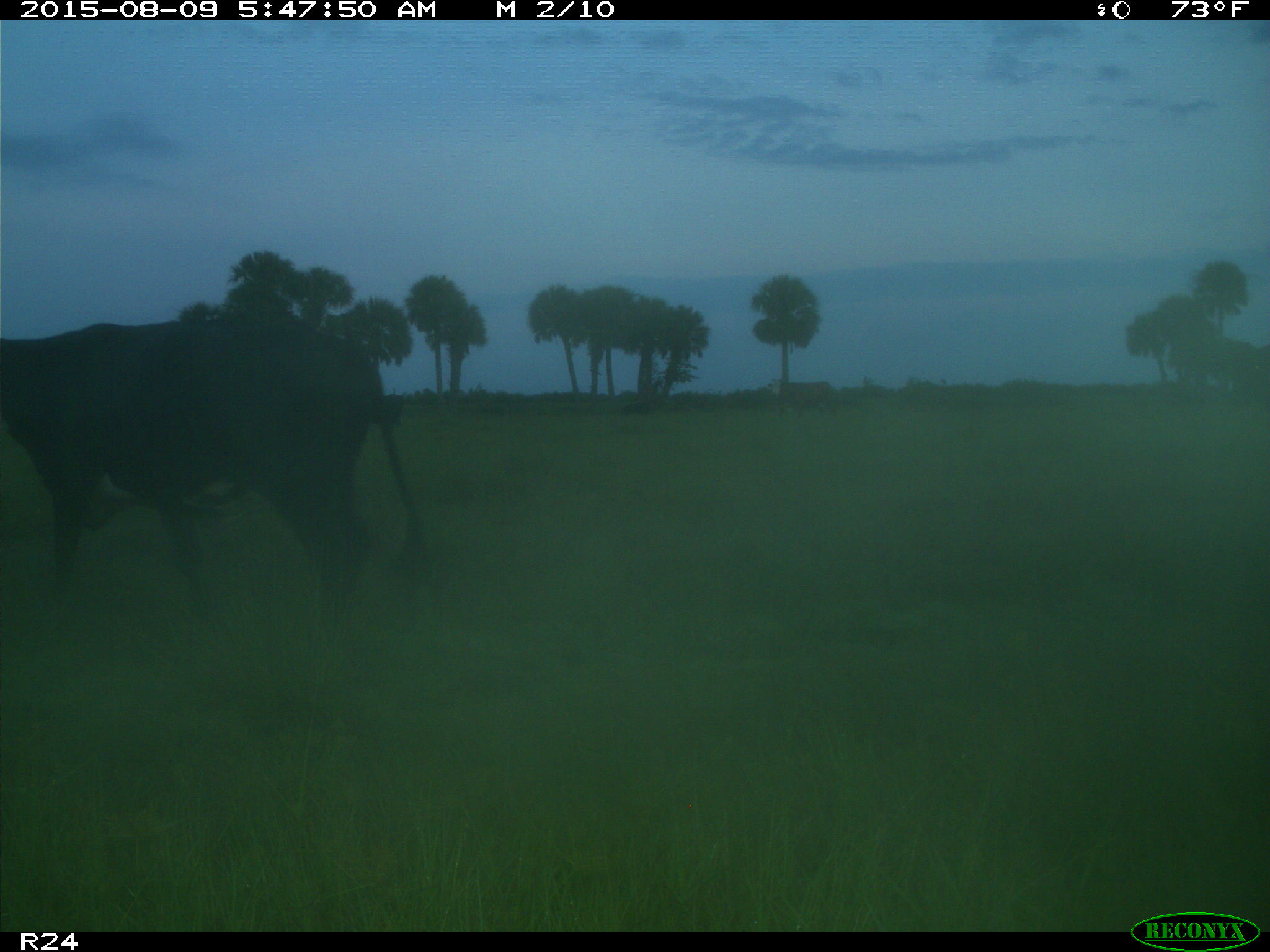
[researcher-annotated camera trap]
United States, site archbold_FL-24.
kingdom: Animalia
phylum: Chordata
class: Mammalia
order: Artiodactyla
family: Bovidae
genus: Bos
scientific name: Bos taurus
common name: domestic cow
Bos taurus (domestic cow).